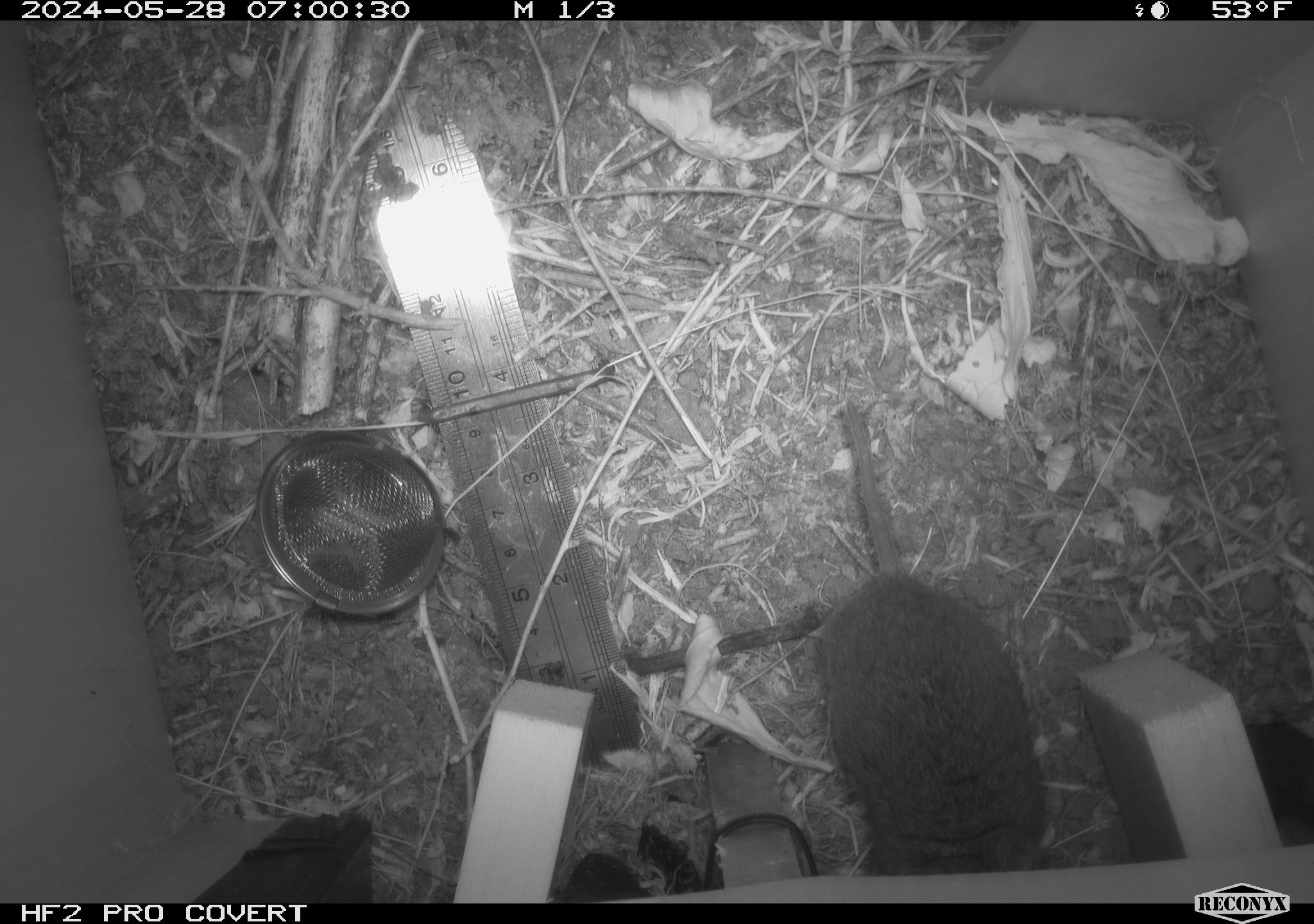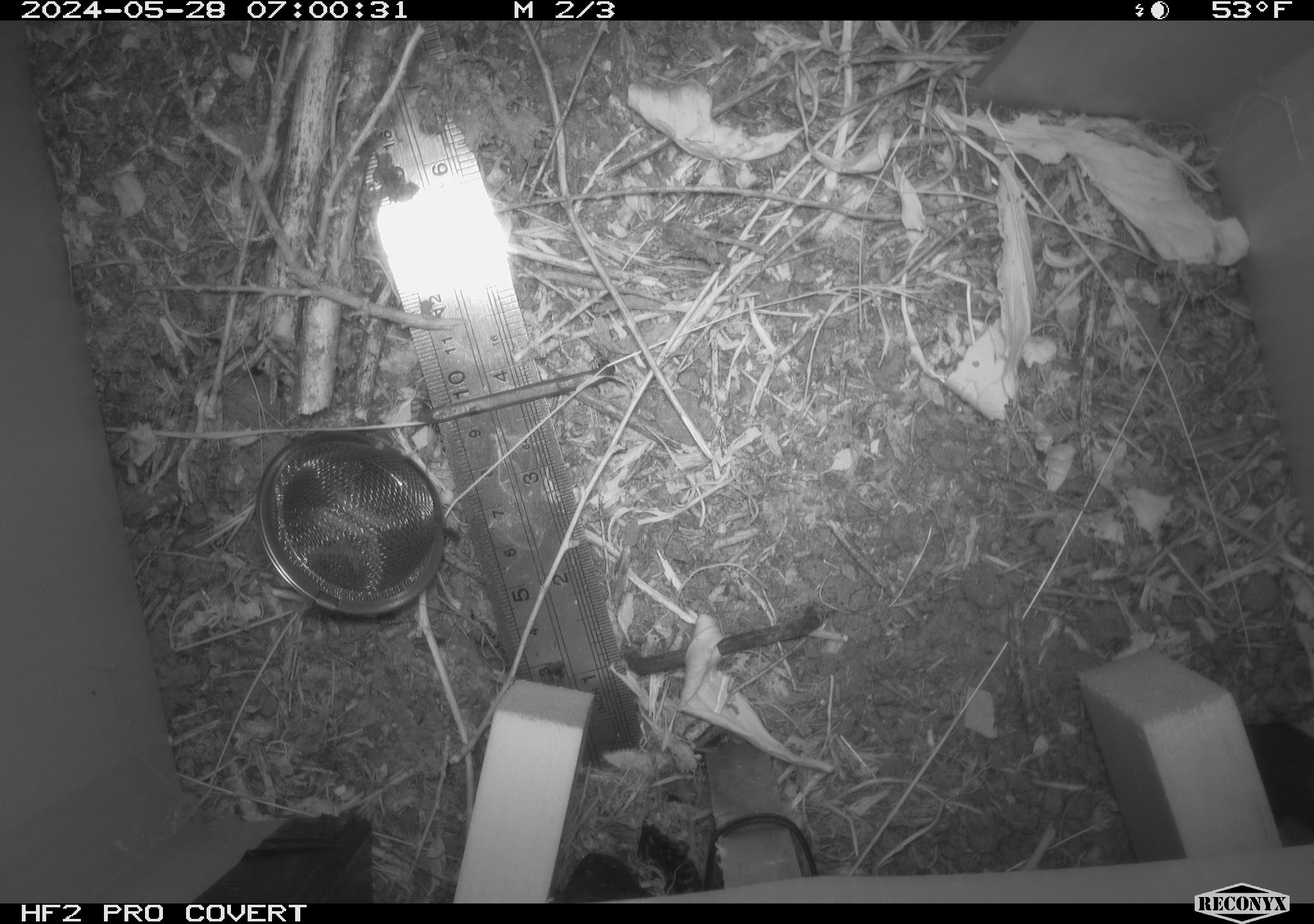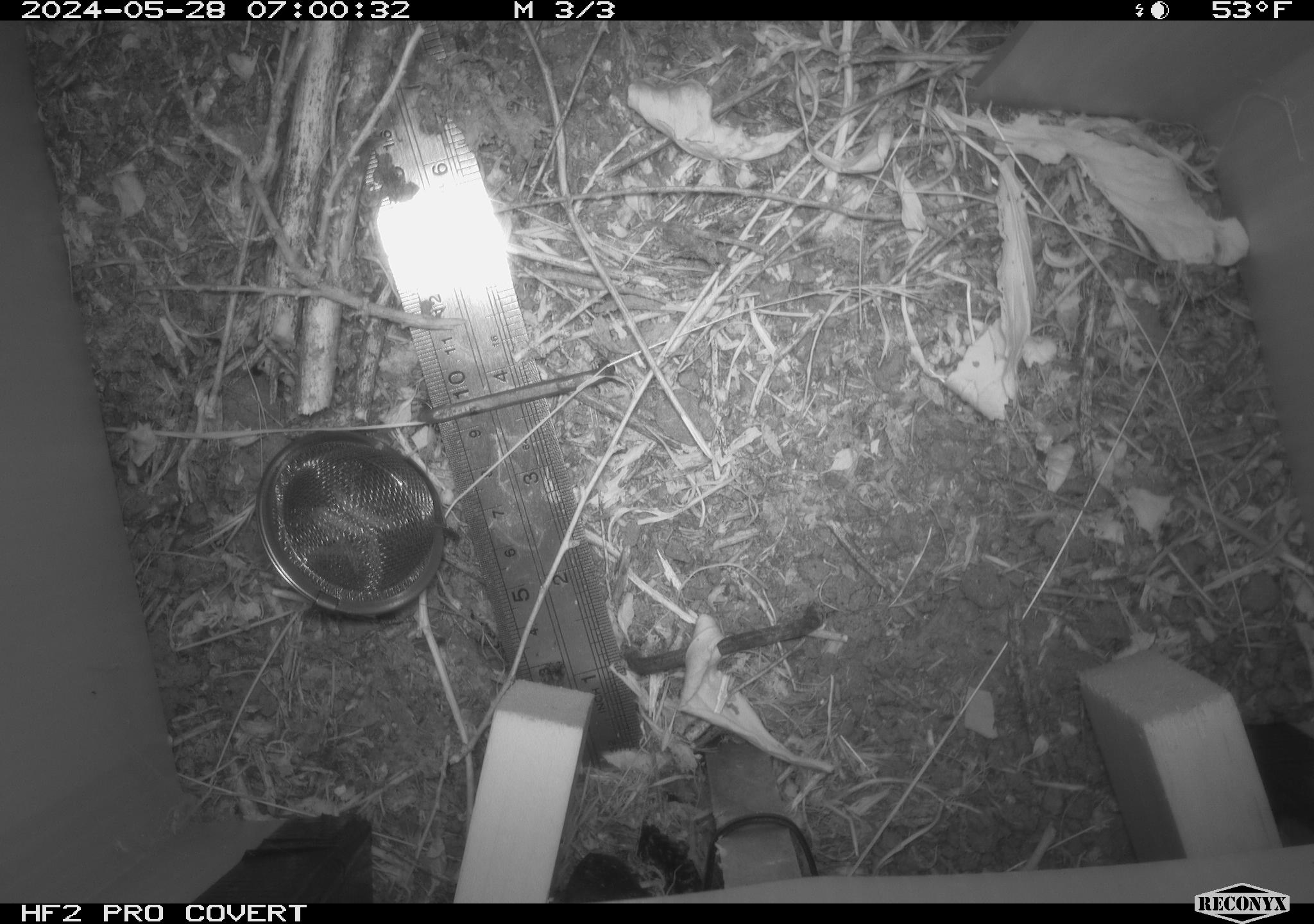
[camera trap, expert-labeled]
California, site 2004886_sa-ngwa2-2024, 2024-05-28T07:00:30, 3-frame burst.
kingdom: Animalia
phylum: Chordata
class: Mammalia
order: Rodentia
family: Cricetidae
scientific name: Arvicolinae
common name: voles, lemmings, and muskrats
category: arvicolinae subfamily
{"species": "arvicolinae subfamily (voles, lemmings, and muskrats) (Arvicolinae)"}